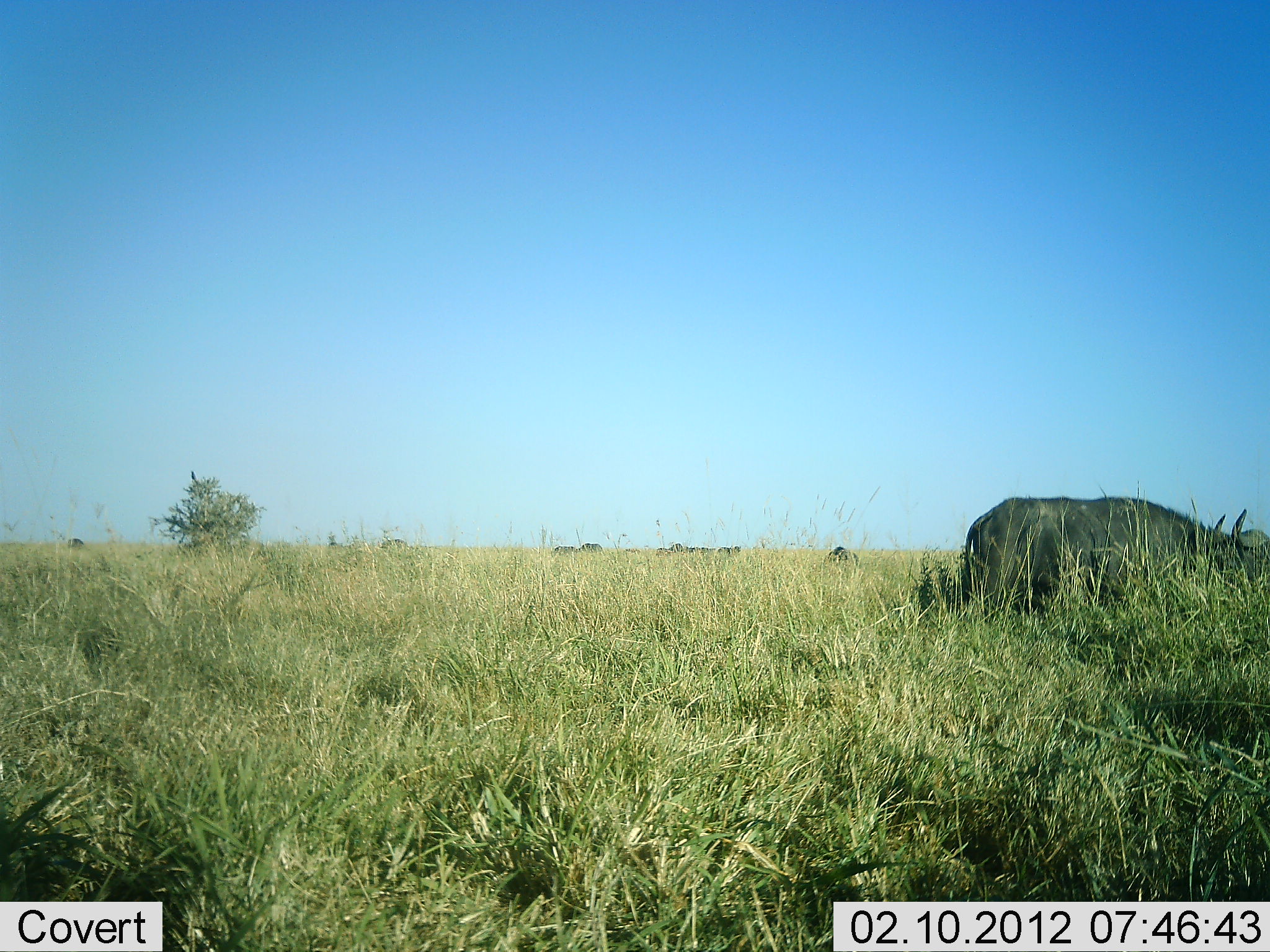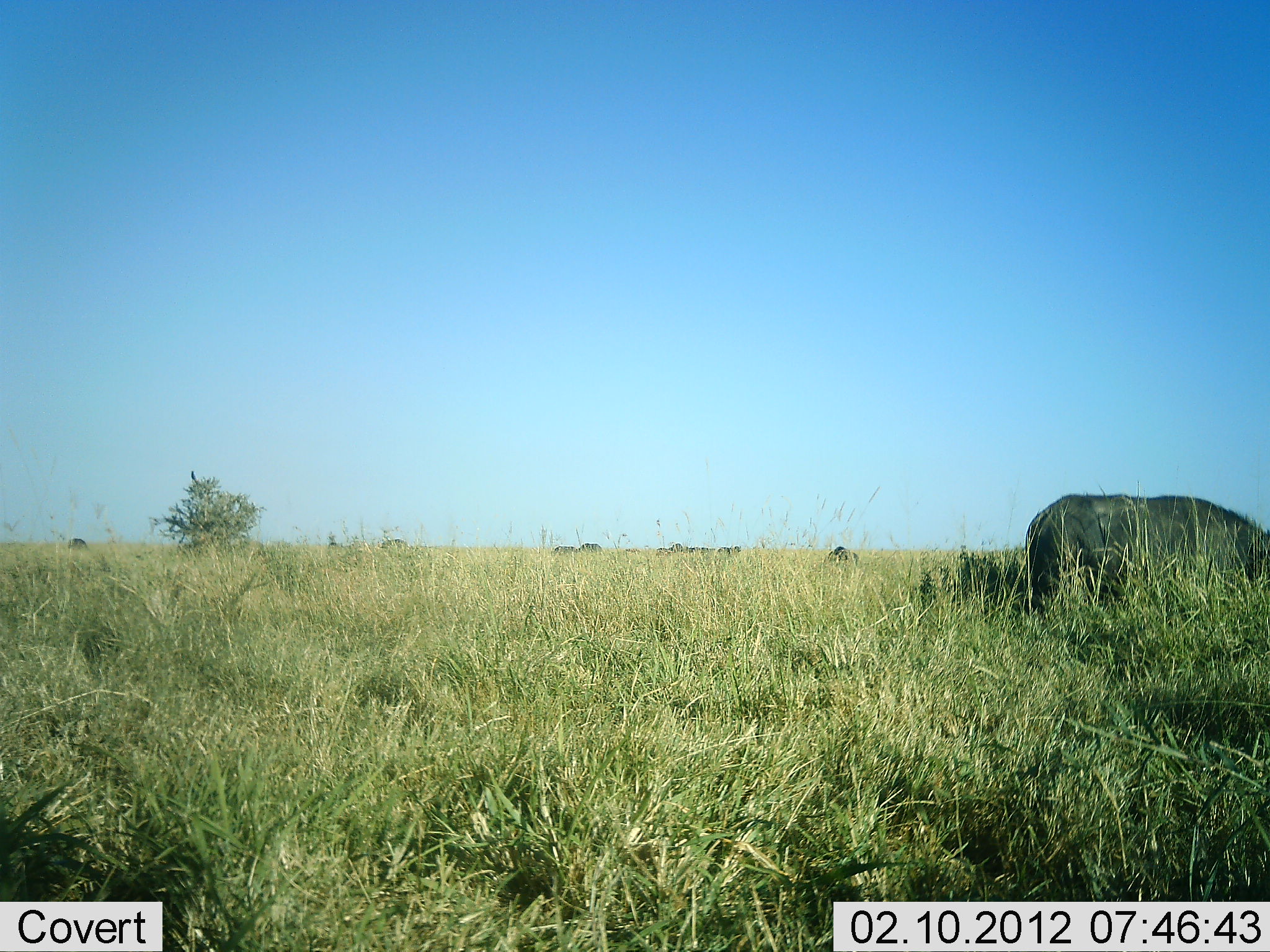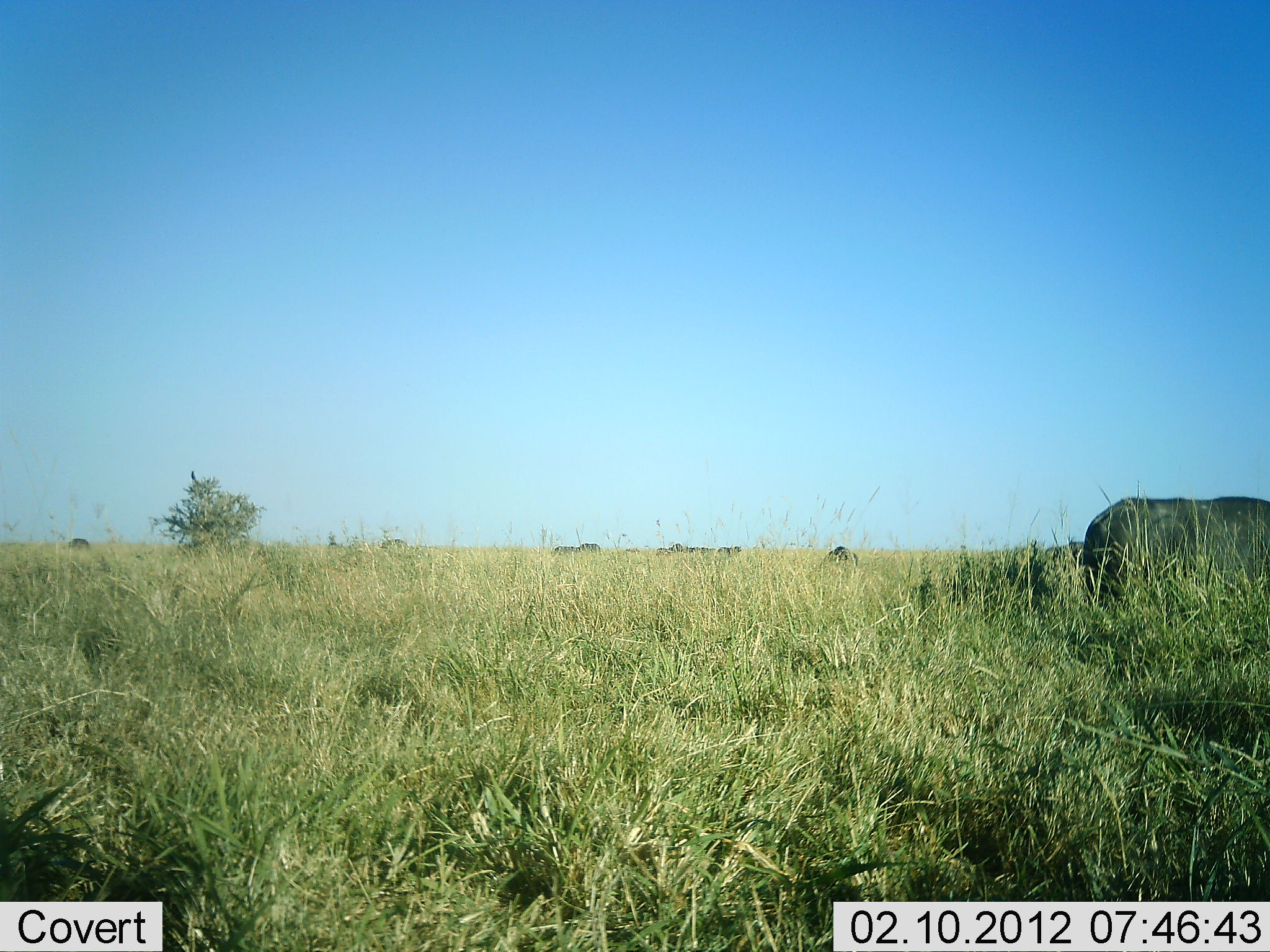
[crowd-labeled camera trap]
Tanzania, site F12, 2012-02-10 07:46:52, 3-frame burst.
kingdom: Animalia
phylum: Chordata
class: Mammalia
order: Artiodactyla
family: Bovidae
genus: Syncerus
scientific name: Syncerus caffer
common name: cape buffalo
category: buffalo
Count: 1.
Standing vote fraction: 18%.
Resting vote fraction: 0%.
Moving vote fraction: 71%.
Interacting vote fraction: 0%.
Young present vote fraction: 0%.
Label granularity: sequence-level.